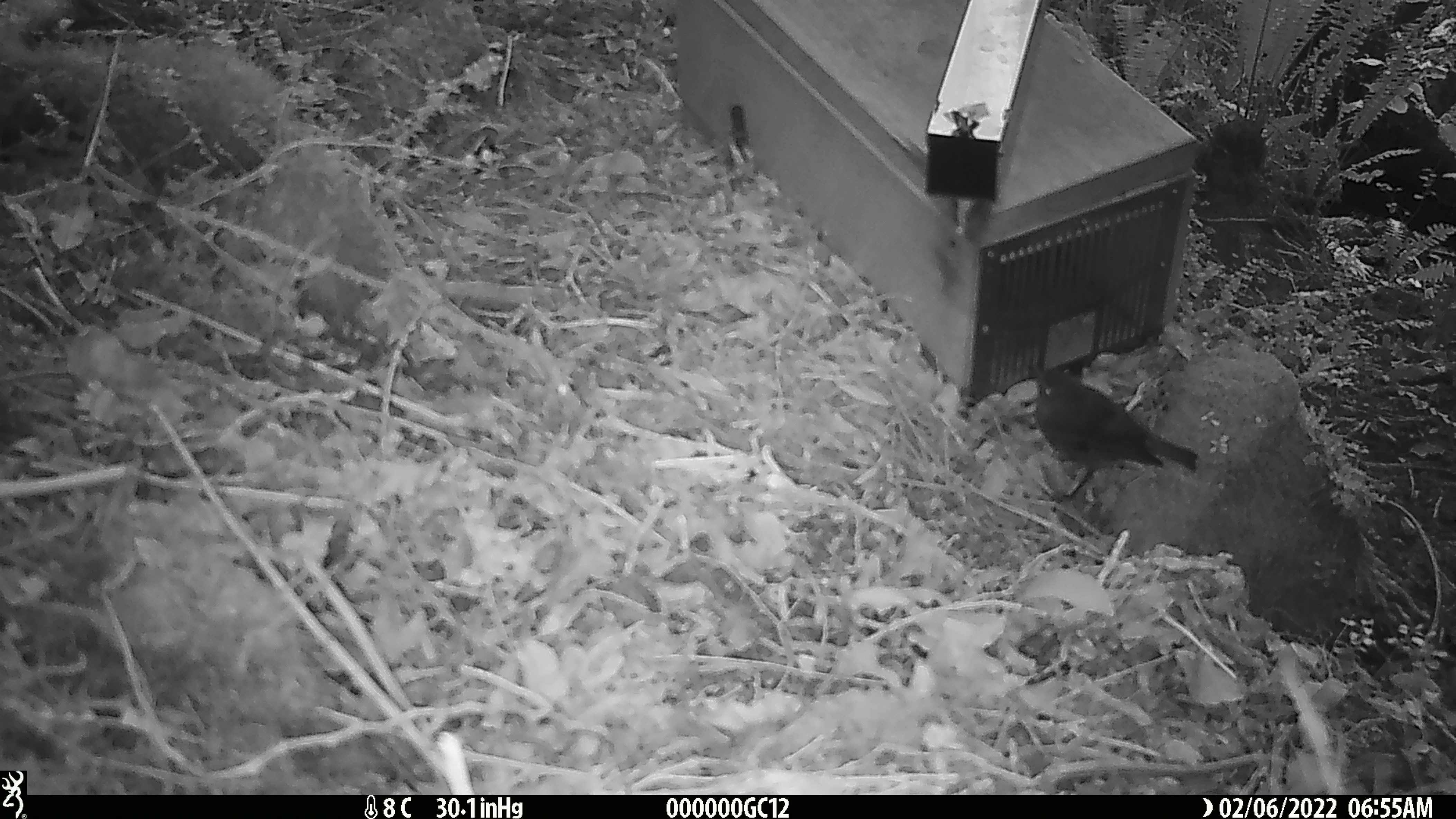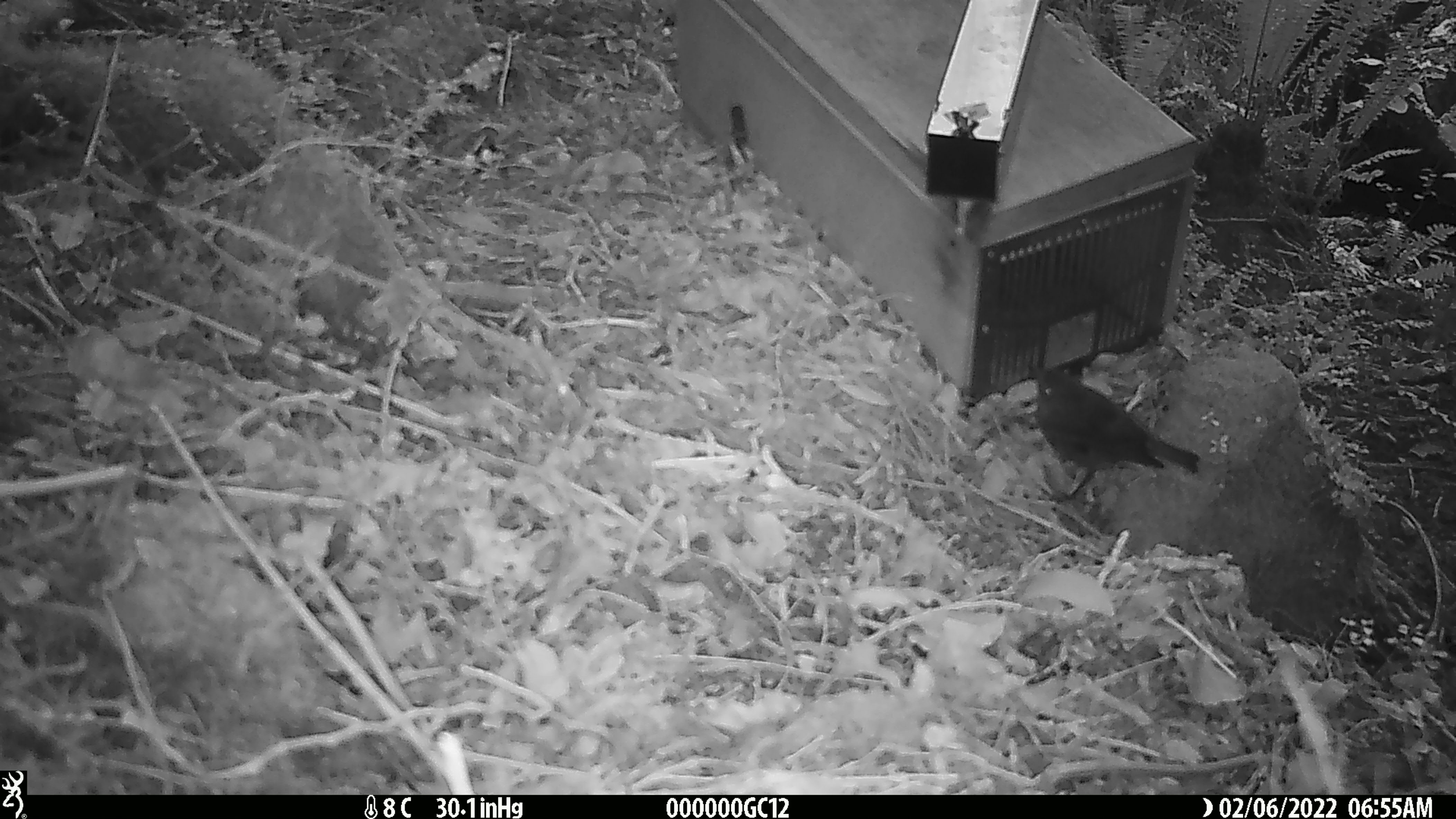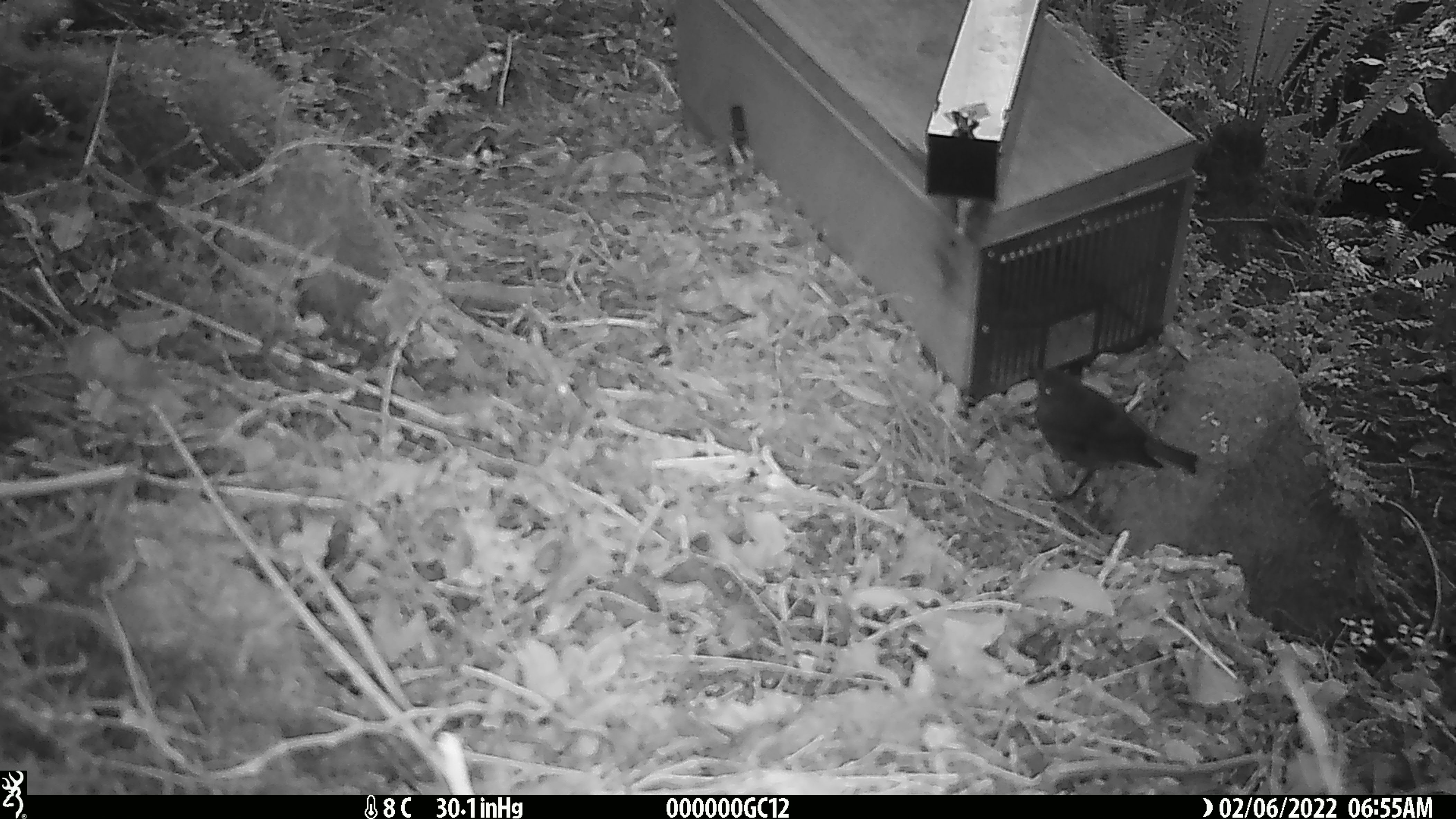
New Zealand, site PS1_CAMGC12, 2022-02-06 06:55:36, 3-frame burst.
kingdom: Animalia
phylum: Chordata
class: Aves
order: Passeriformes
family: Petroicidae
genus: Petroica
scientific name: Petroica australis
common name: new zealand robin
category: robin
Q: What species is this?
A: Robin (new zealand robin) (Petroica australis).